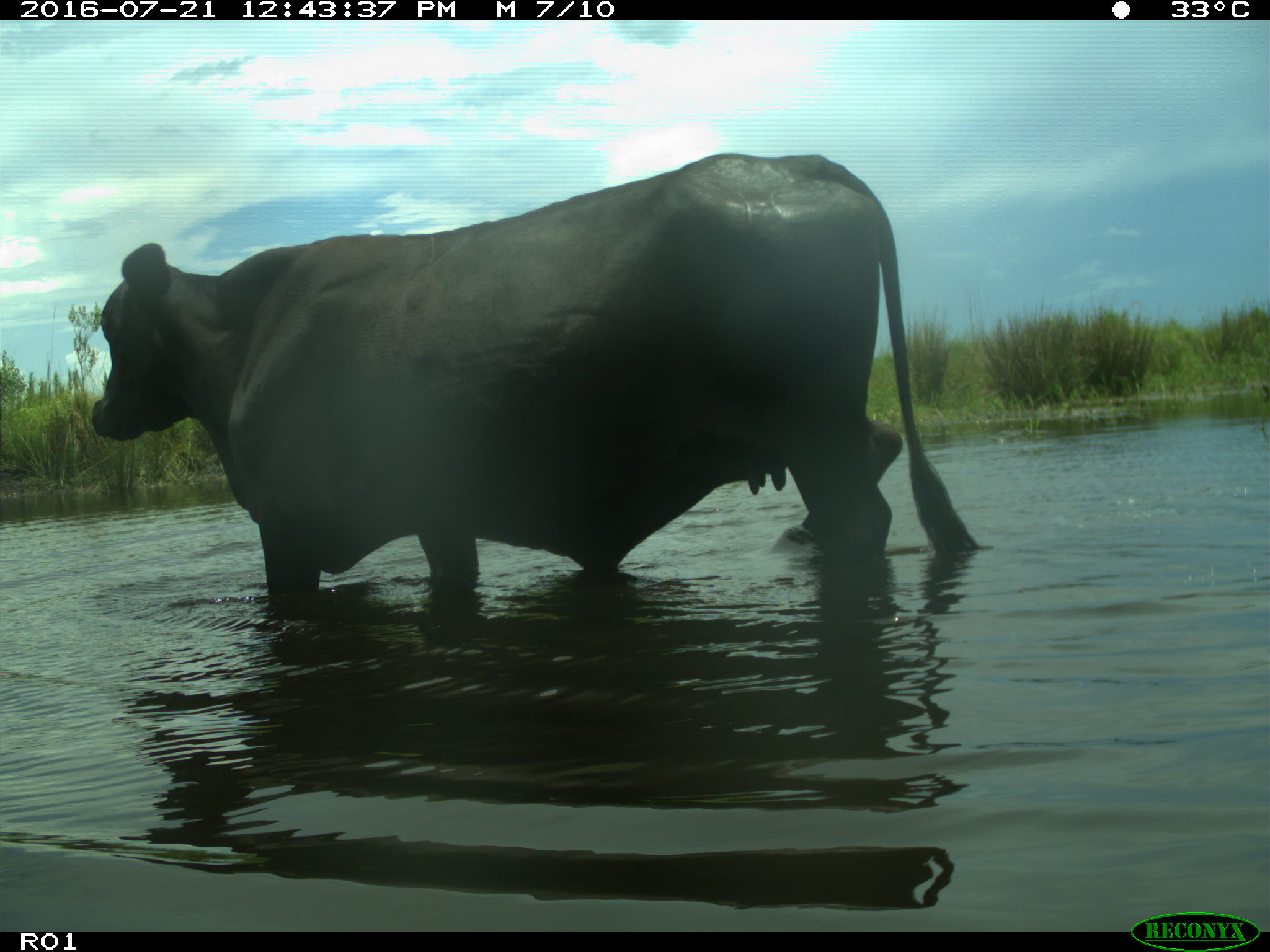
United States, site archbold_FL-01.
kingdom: Animalia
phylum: Chordata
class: Mammalia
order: Artiodactyla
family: Bovidae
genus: Bos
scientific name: Bos taurus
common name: domestic cow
Bos taurus (domestic cow).